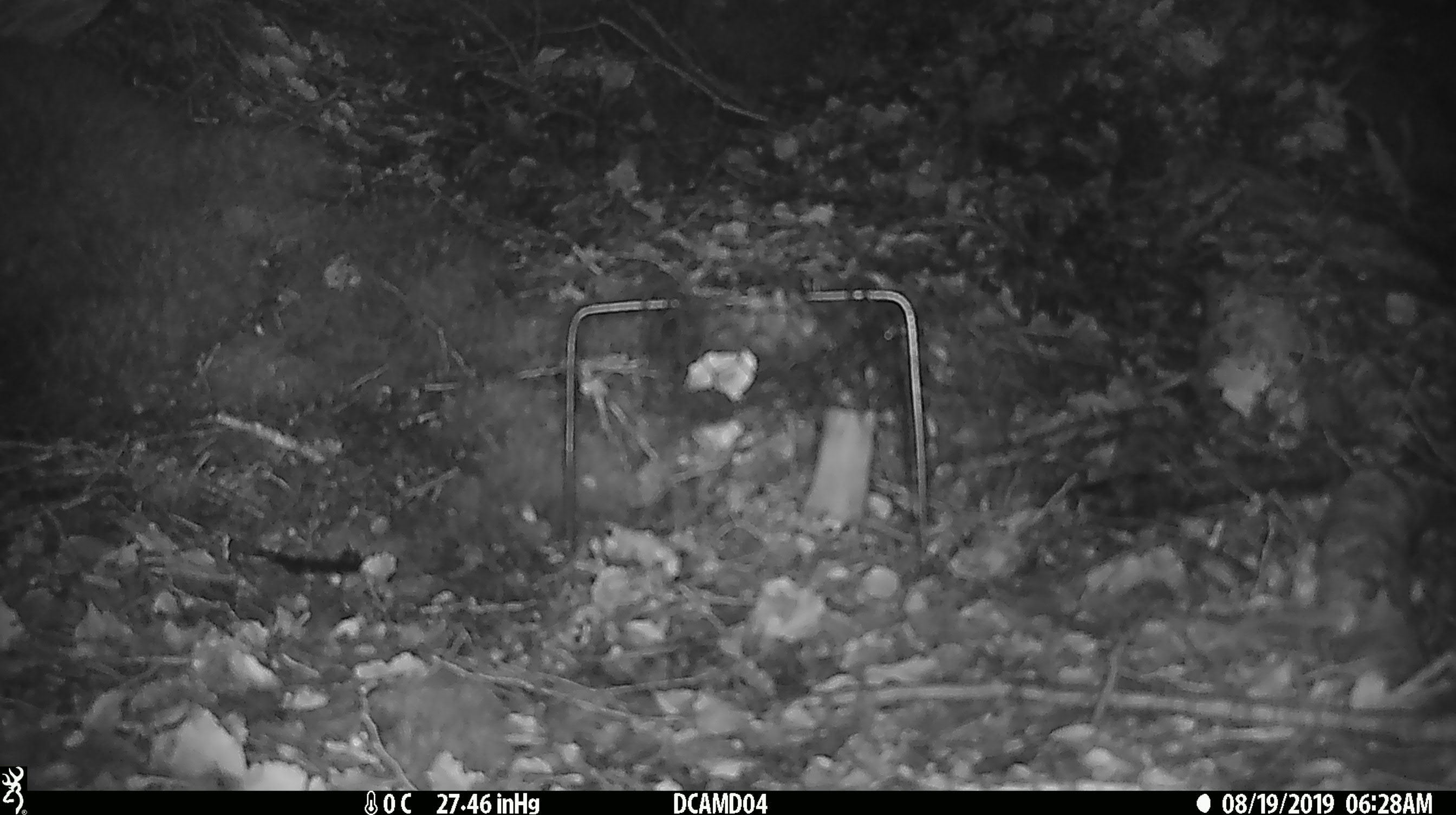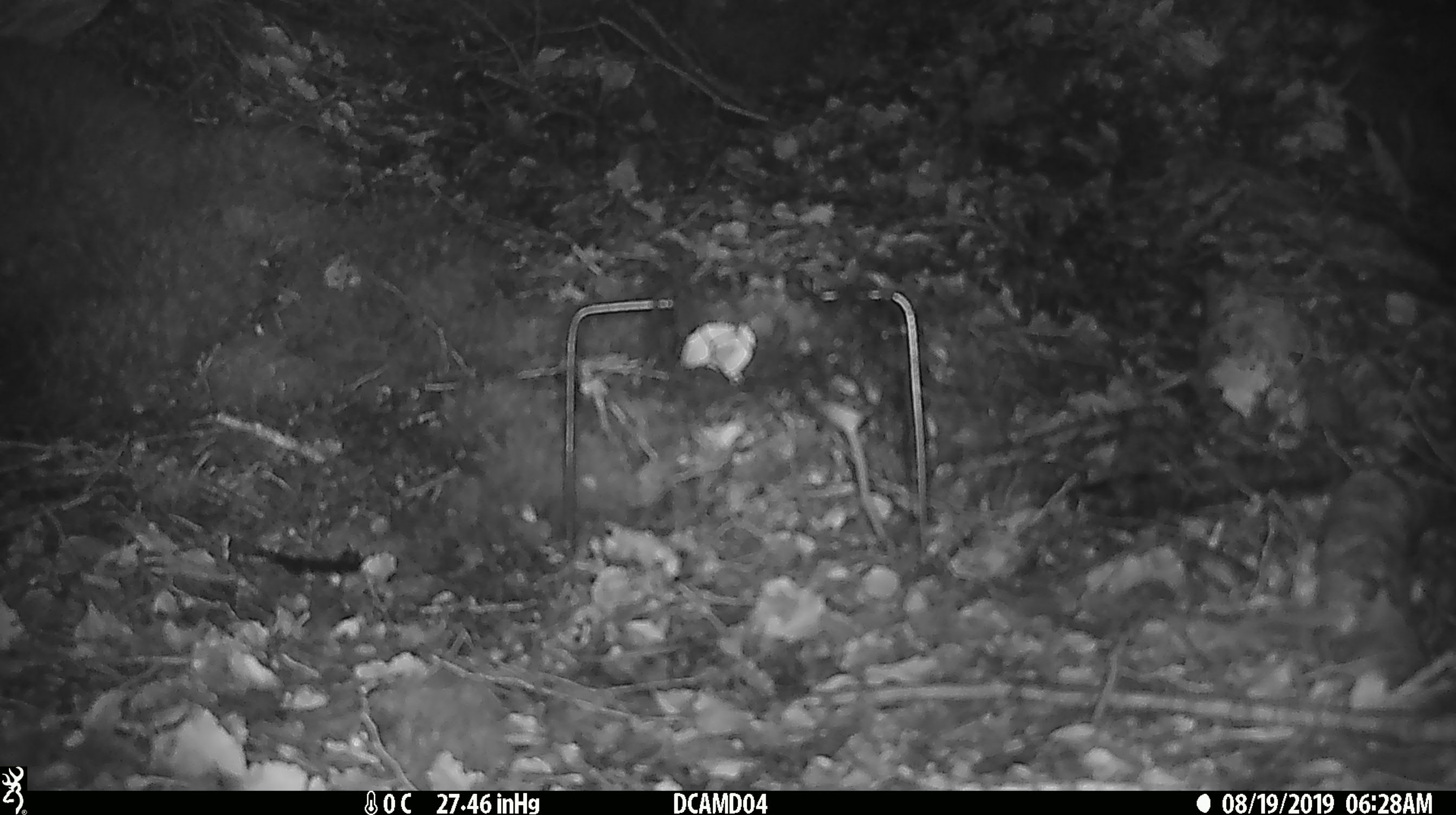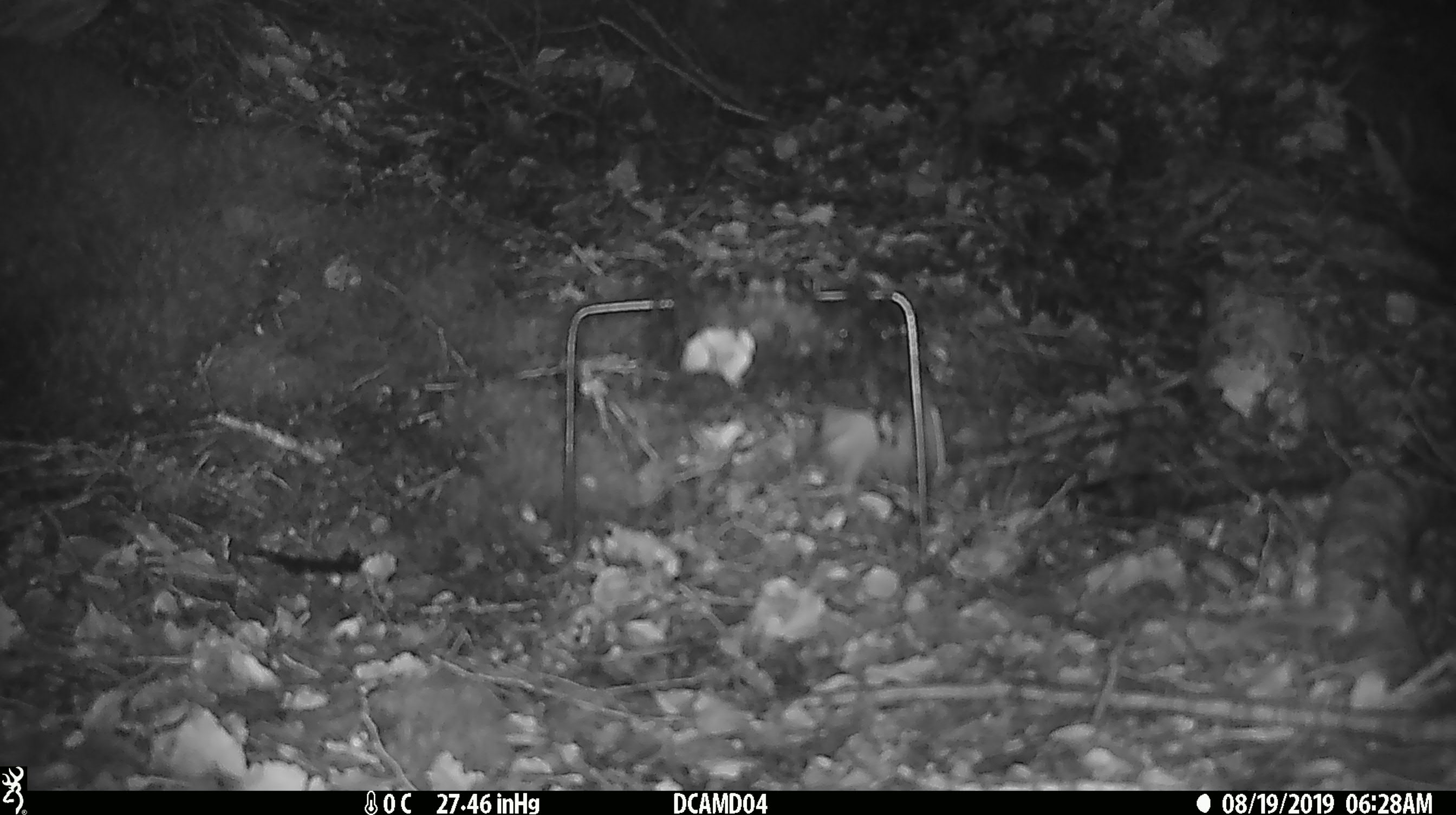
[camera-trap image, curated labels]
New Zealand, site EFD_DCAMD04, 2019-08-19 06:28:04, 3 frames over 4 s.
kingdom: Animalia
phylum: Chordata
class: Mammalia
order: Rodentia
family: Muridae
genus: Mus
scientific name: Mus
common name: mouse